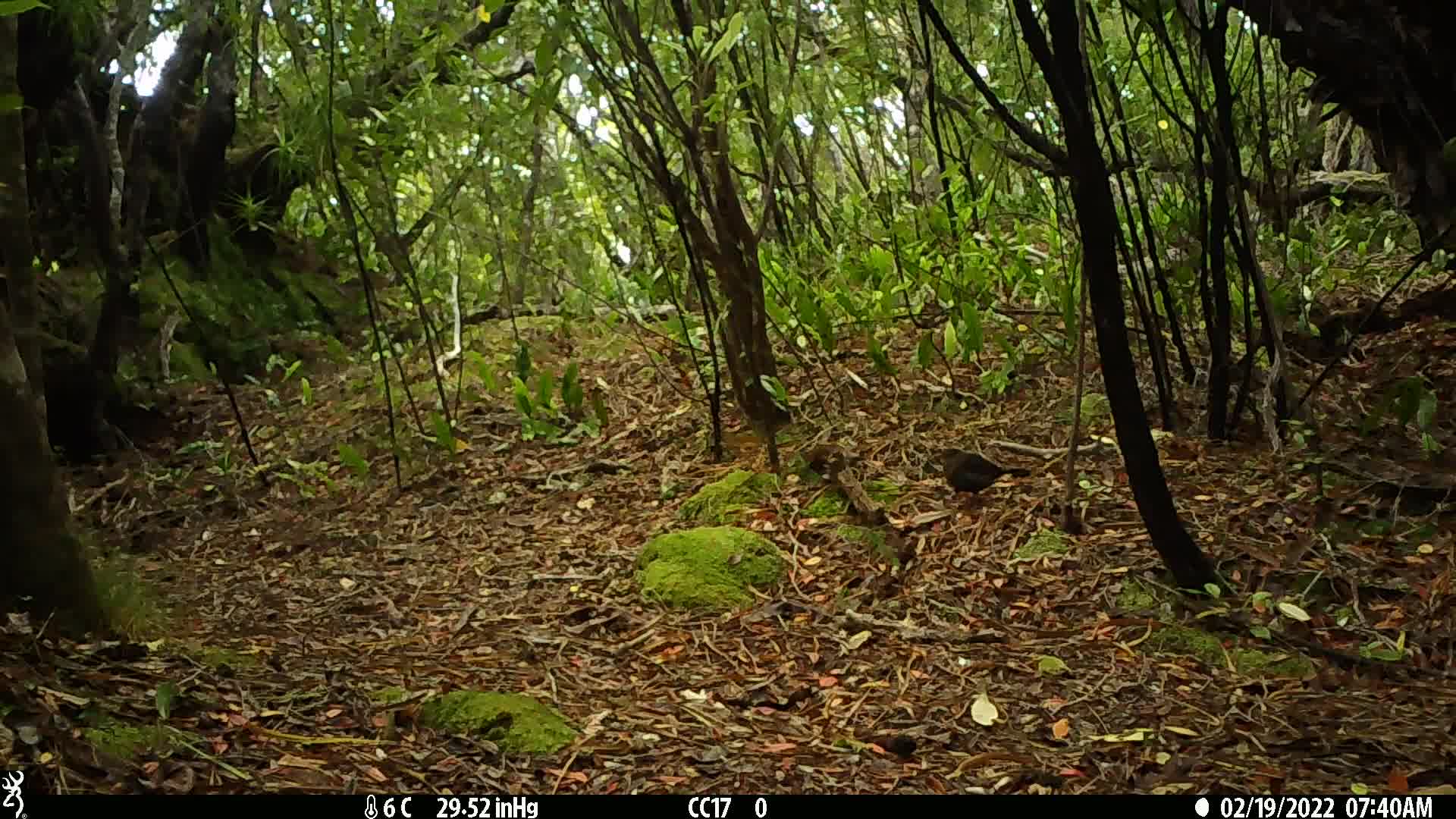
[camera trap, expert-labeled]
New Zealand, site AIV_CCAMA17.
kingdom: Animalia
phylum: Chordata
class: Aves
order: Passeriformes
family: Turdidae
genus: Turdus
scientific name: Turdus merula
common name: eurasian blackbird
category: blackbird